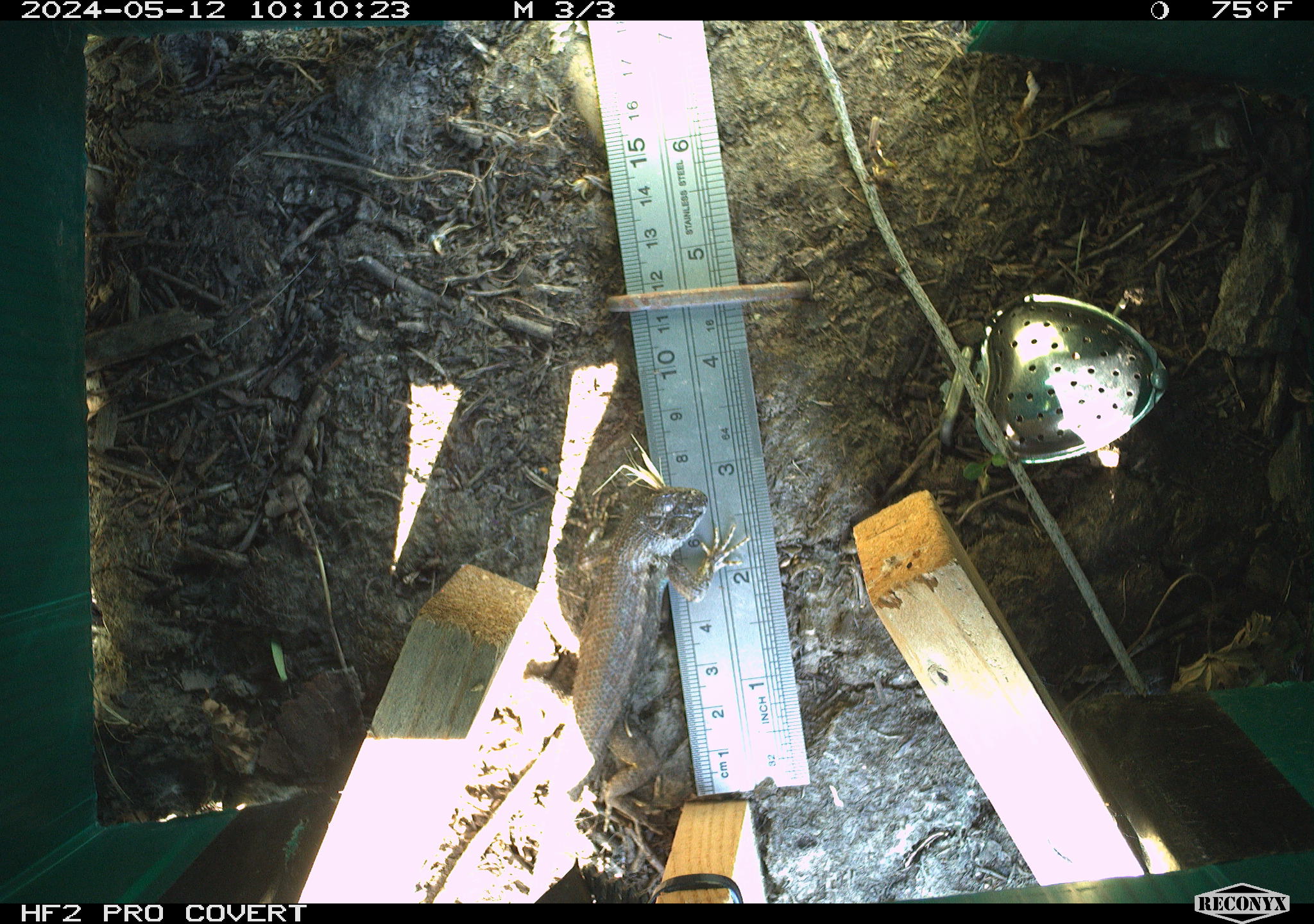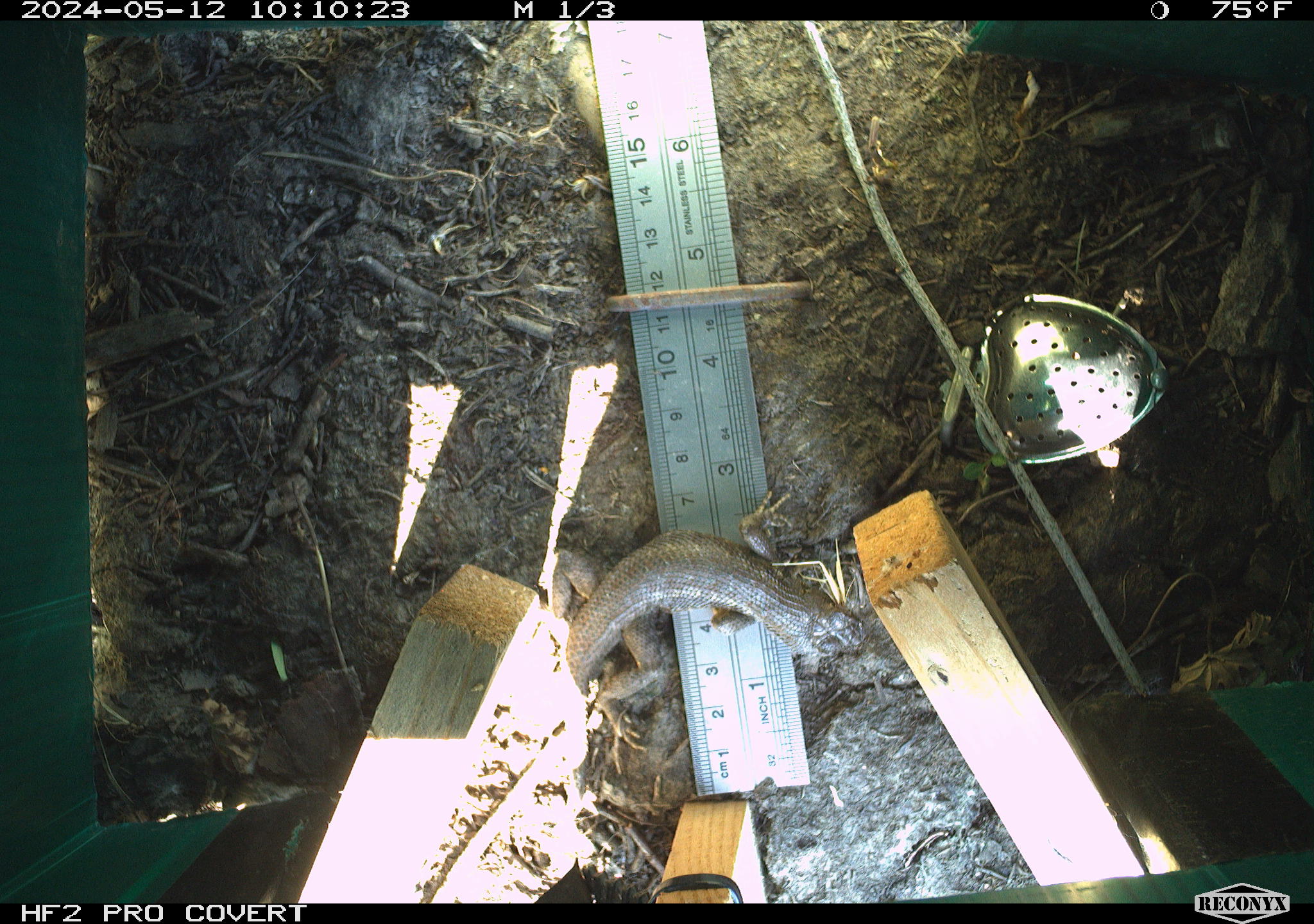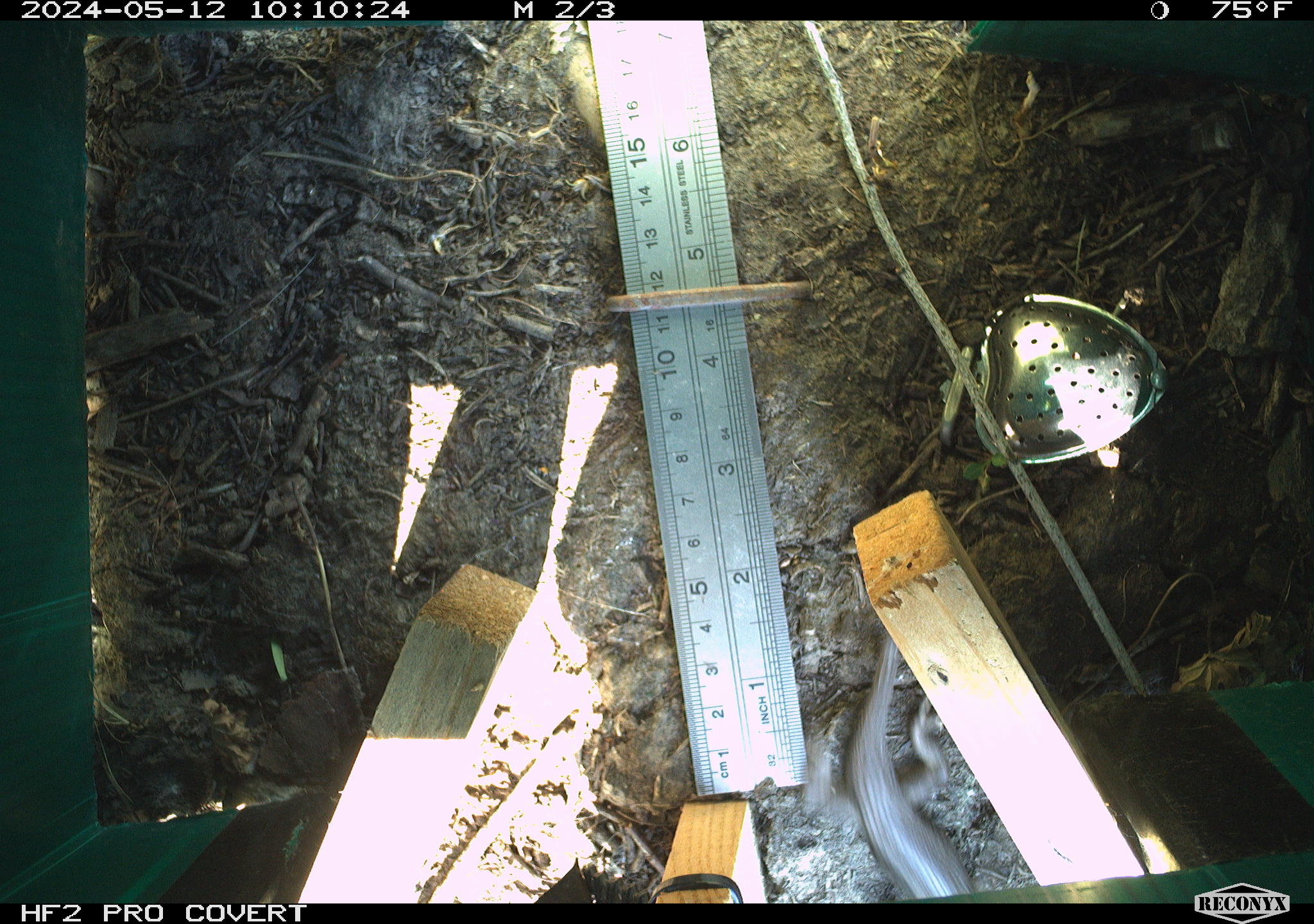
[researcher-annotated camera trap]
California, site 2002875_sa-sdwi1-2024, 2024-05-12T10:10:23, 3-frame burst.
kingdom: Animalia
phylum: Chordata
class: Reptilia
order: Squamata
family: Phrynosomatidae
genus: Sceloporus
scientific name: Sceloporus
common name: spiny lizards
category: sceloporus species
Sceloporus species (spiny lizards) (Sceloporus).